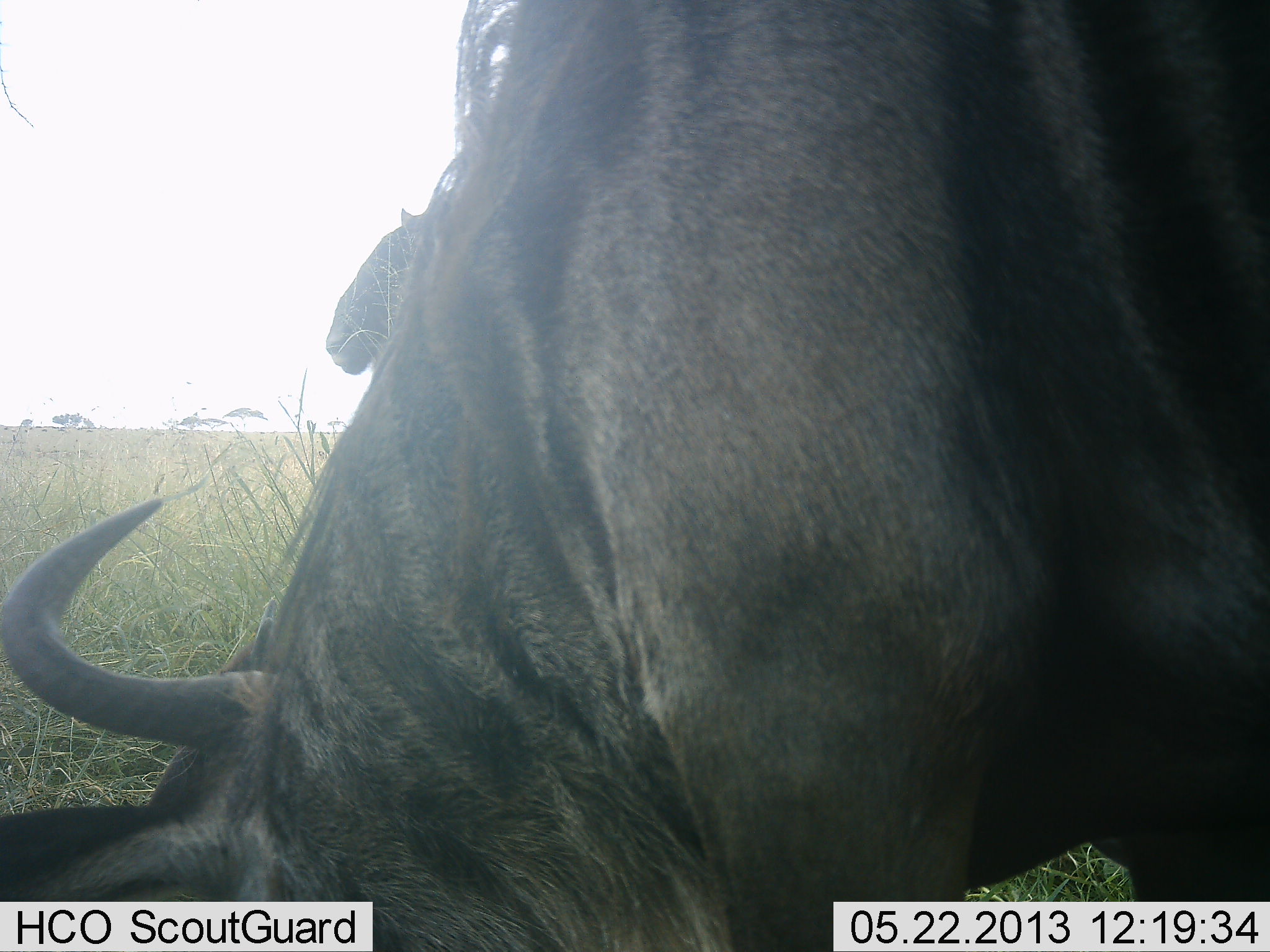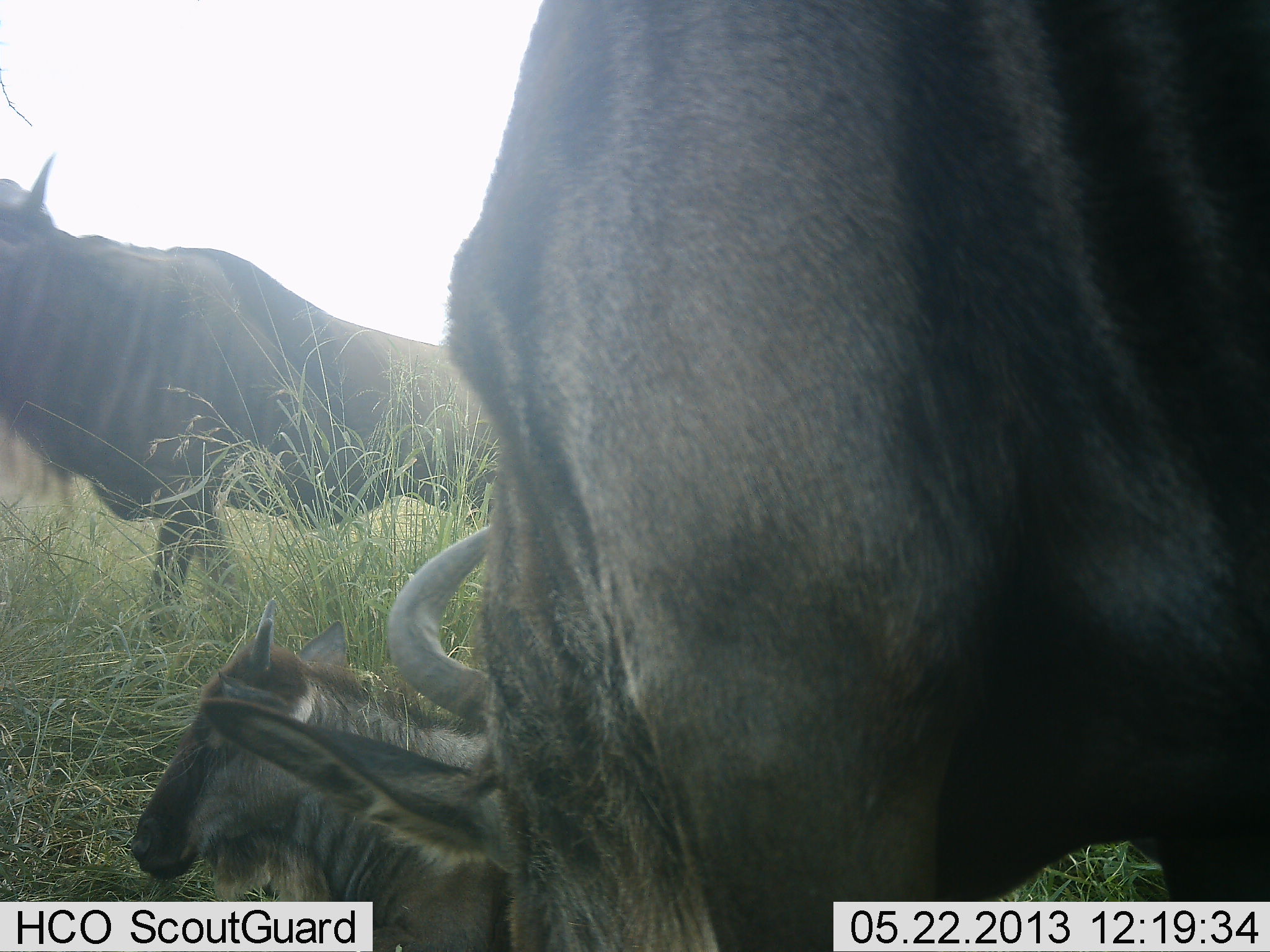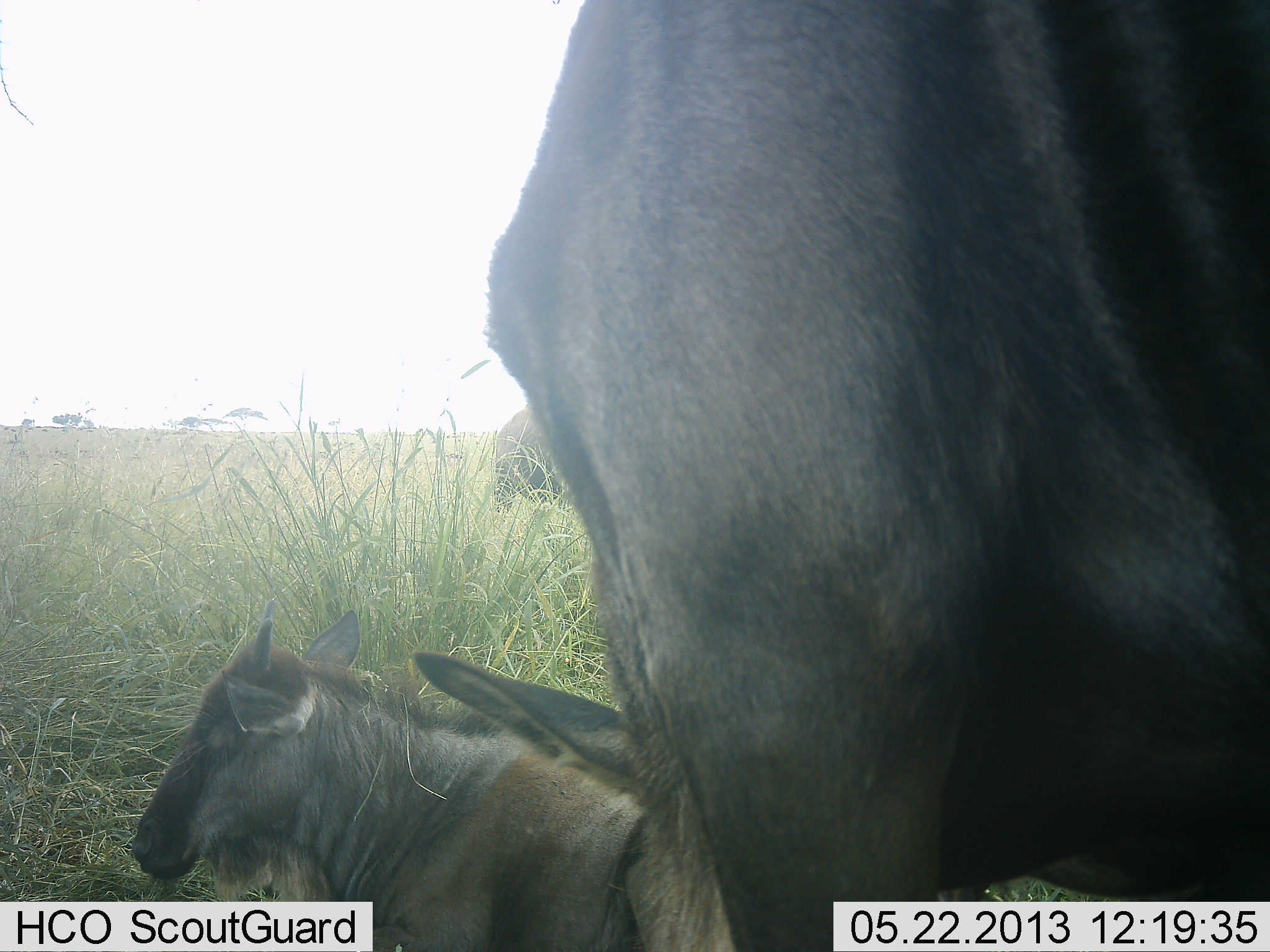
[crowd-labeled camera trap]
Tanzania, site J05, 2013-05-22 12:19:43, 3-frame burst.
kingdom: Animalia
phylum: Chordata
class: Mammalia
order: Artiodactyla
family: Bovidae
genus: Connochaetes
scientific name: Connochaetes taurinus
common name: blue wildebeest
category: wildebeest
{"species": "wildebeest (blue wildebeest) (Connochaetes taurinus)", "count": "3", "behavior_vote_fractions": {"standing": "52%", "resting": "88%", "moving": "60%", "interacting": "0%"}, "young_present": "48%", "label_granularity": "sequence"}